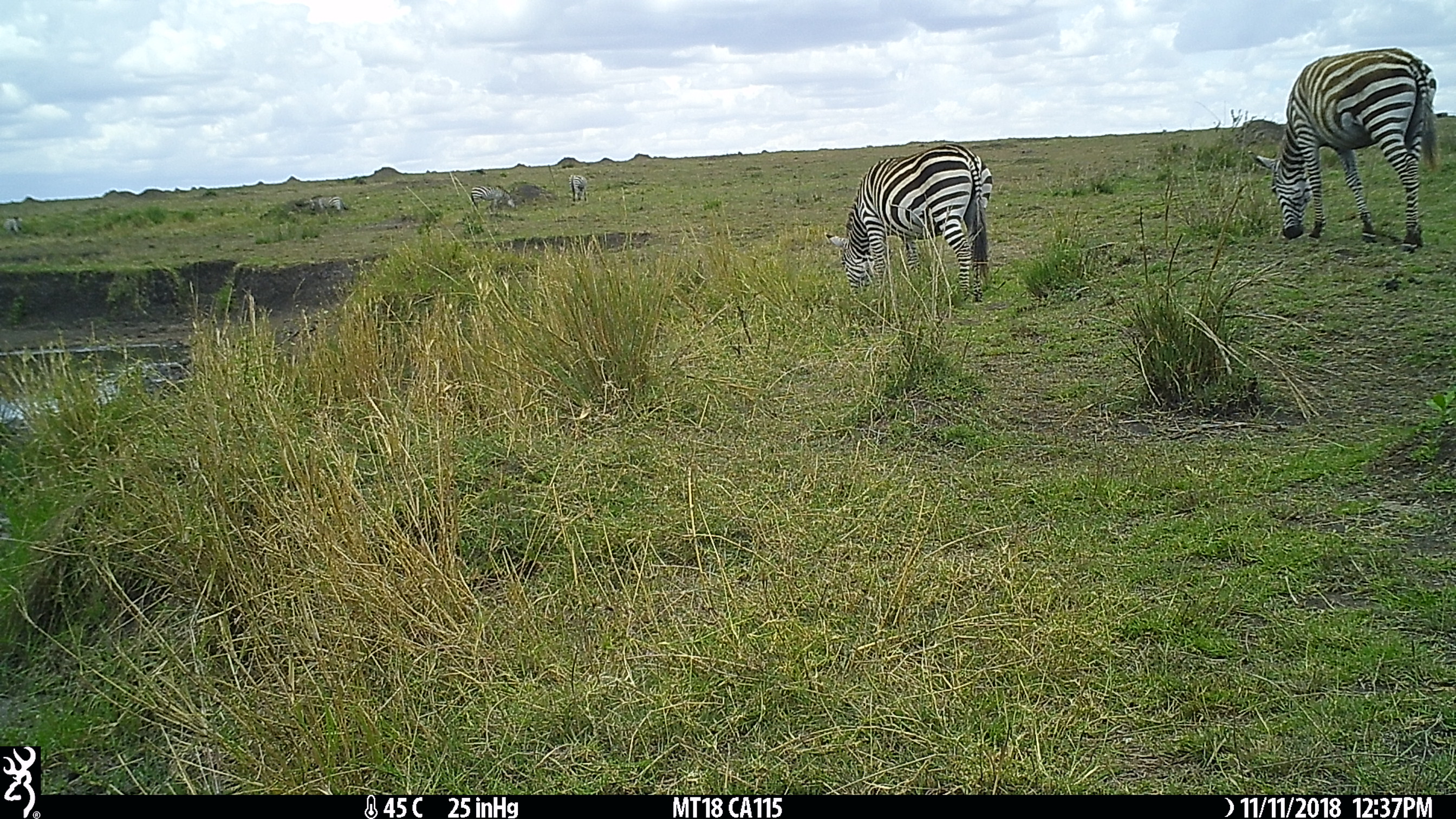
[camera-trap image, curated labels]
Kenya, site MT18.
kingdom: Animalia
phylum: Chordata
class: Mammalia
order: Perissodactyla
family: Equidae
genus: Equus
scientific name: Equus quagga burchellii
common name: burchell's zebra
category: zebra